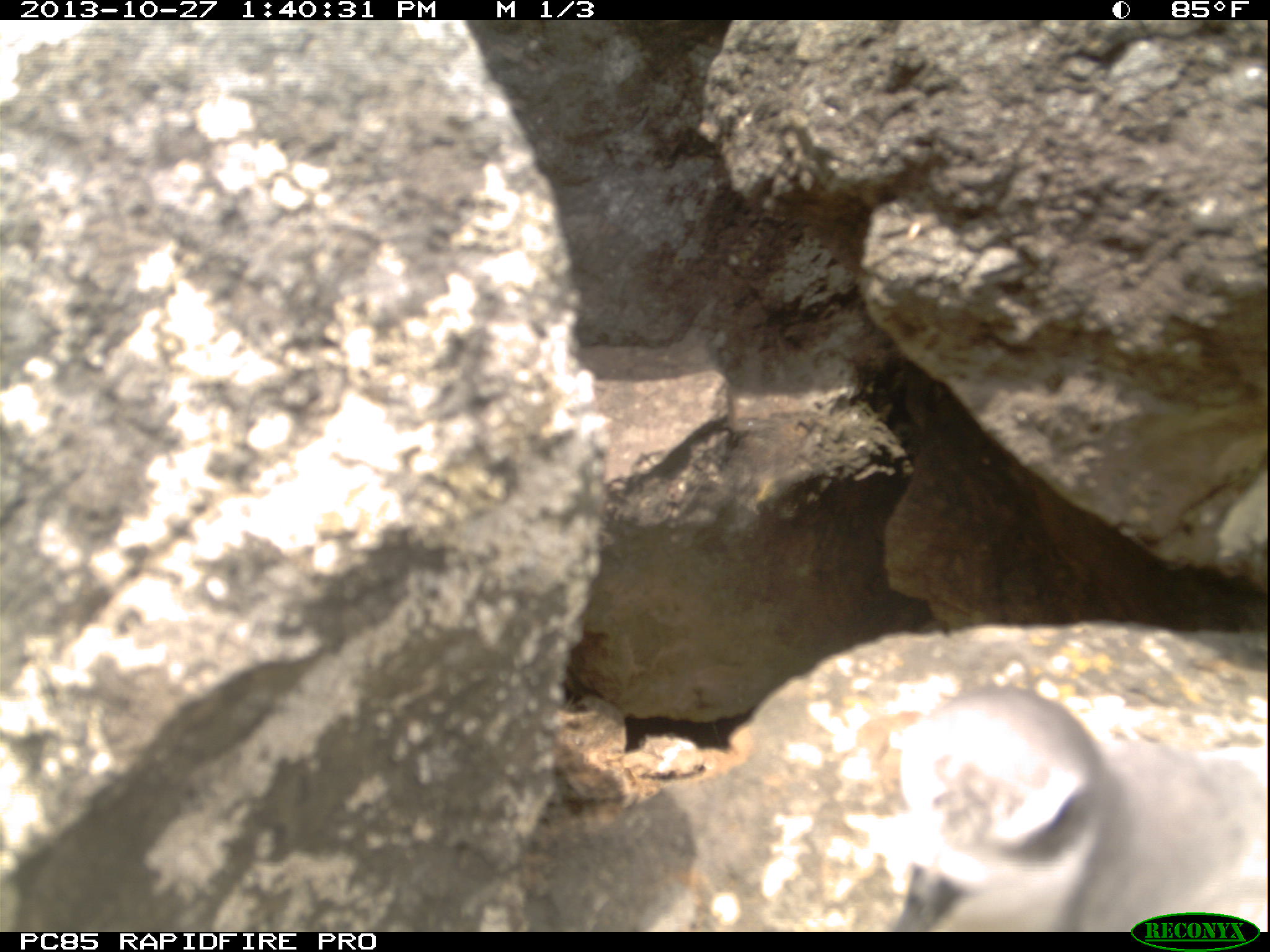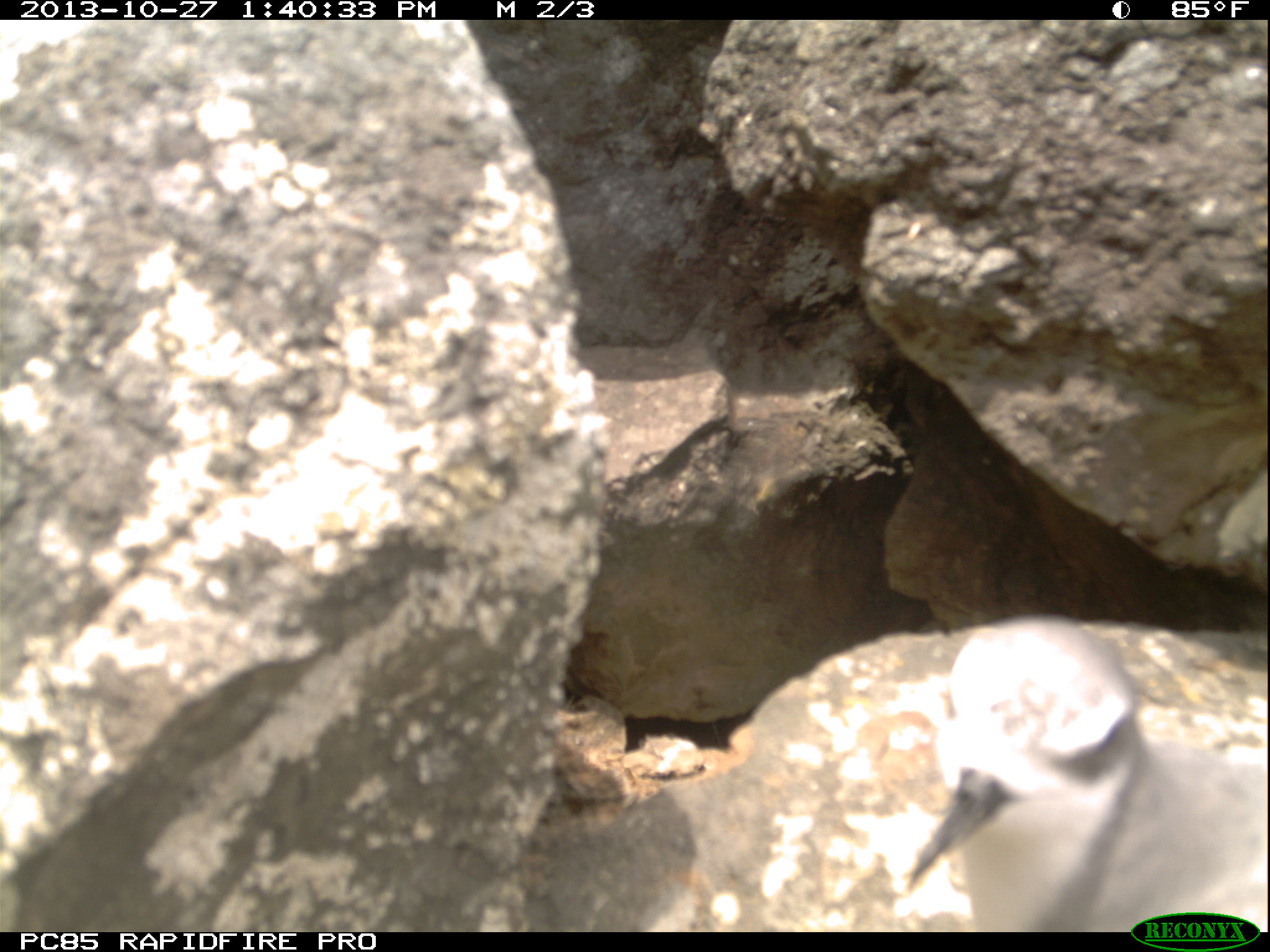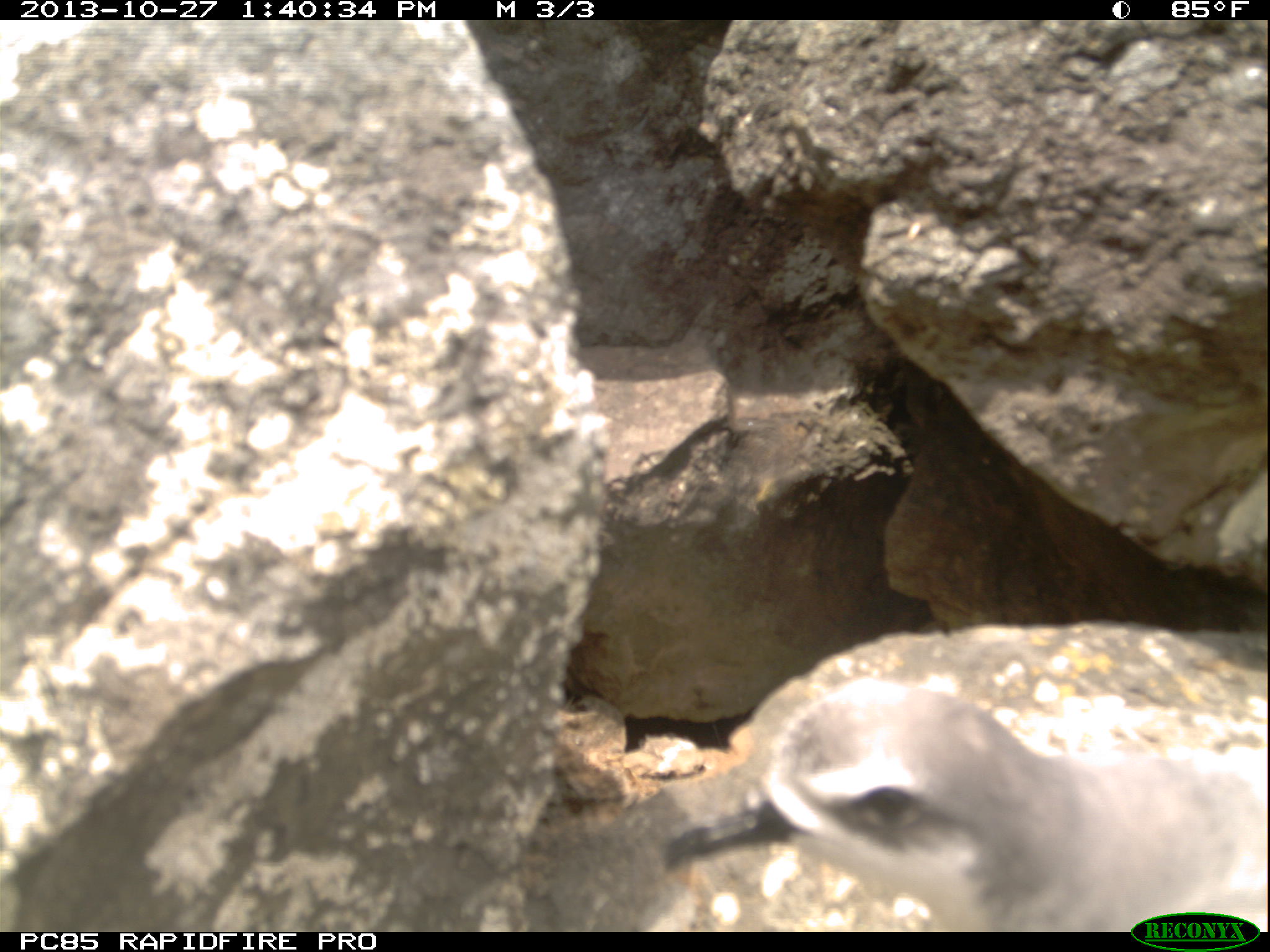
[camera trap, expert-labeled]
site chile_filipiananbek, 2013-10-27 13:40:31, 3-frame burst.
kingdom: Animalia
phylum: Chordata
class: Aves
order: Procellariiformes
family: Procellariidae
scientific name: Procellariidae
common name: petrel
Petrel (Procellariidae).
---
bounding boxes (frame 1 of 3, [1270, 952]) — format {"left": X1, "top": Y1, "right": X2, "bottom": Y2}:
petrel: {"left": 884, "top": 680, "right": 1256, "bottom": 932}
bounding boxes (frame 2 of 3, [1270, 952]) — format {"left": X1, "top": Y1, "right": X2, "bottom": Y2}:
petrel: {"left": 882, "top": 618, "right": 1261, "bottom": 930}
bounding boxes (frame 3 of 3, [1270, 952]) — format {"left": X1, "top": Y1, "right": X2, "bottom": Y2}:
petrel: {"left": 650, "top": 646, "right": 1267, "bottom": 935}